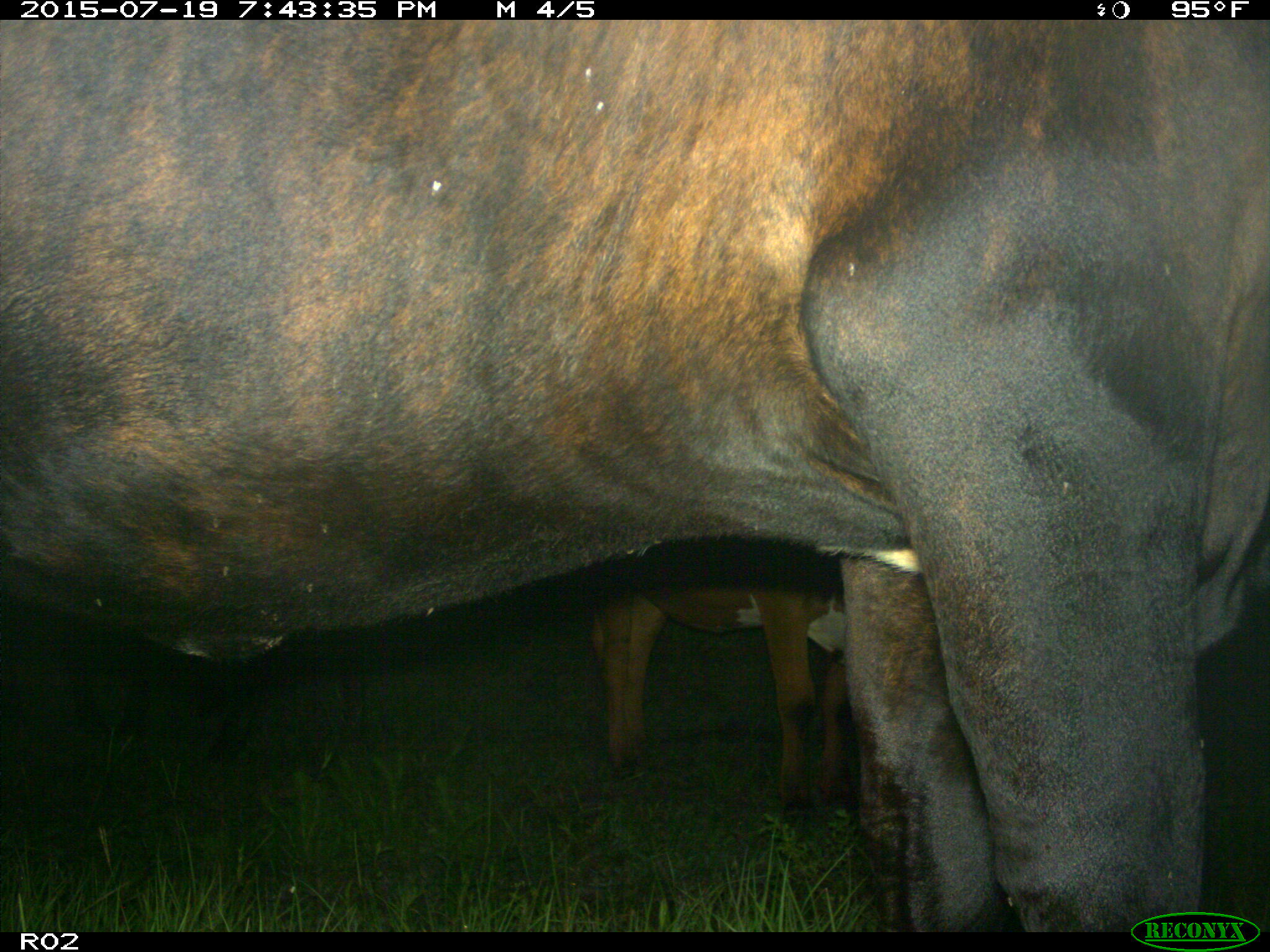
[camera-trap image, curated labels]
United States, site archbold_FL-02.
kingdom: Animalia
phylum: Chordata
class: Mammalia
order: Artiodactyla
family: Bovidae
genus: Bos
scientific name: Bos taurus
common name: domestic cow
Bos taurus (domestic cow).